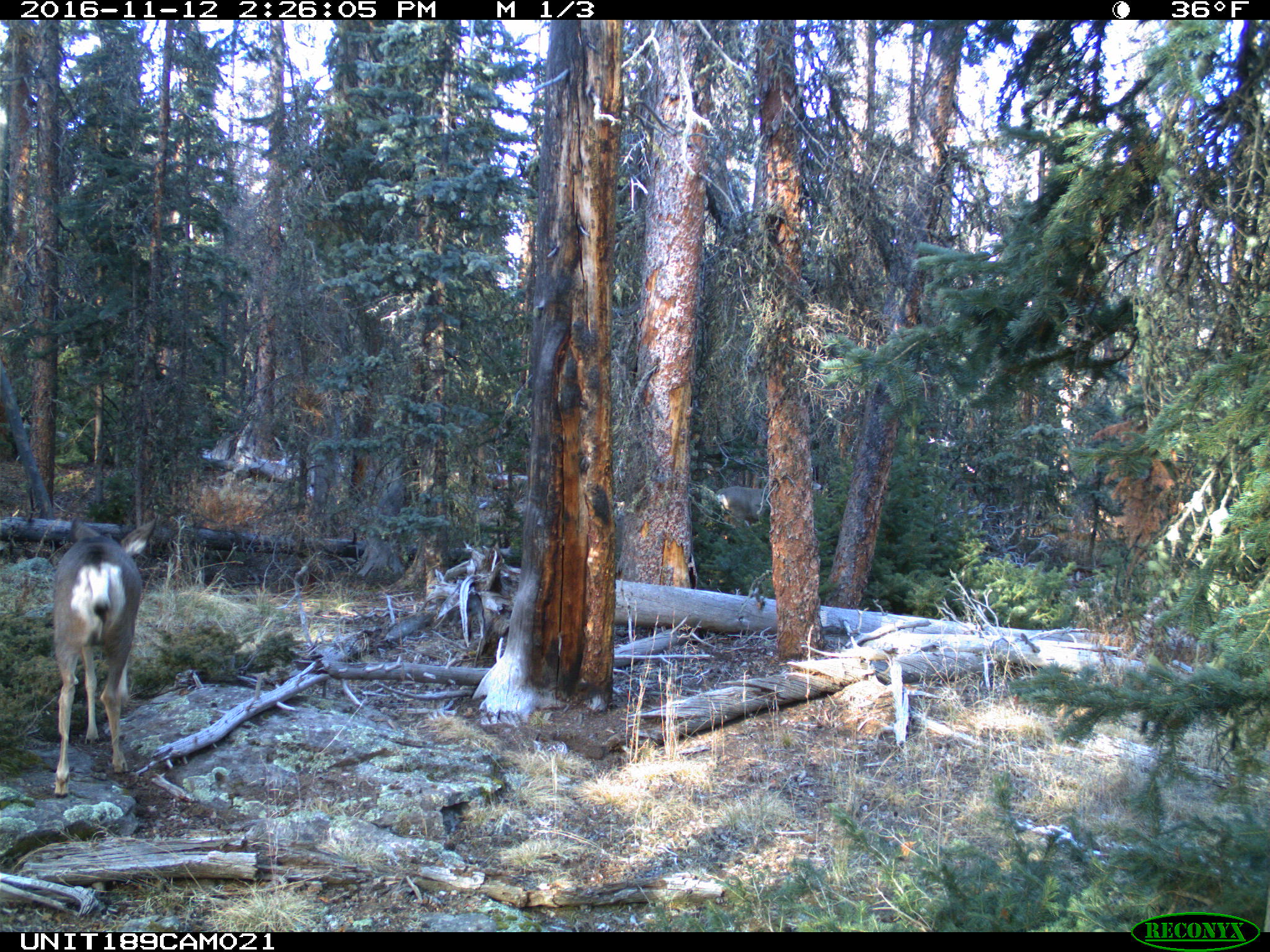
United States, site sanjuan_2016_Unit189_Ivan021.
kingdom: Animalia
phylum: Chordata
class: Mammalia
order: Artiodactyla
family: Cervidae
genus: Odocoileus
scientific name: Odocoileus hemionus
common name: mule deer